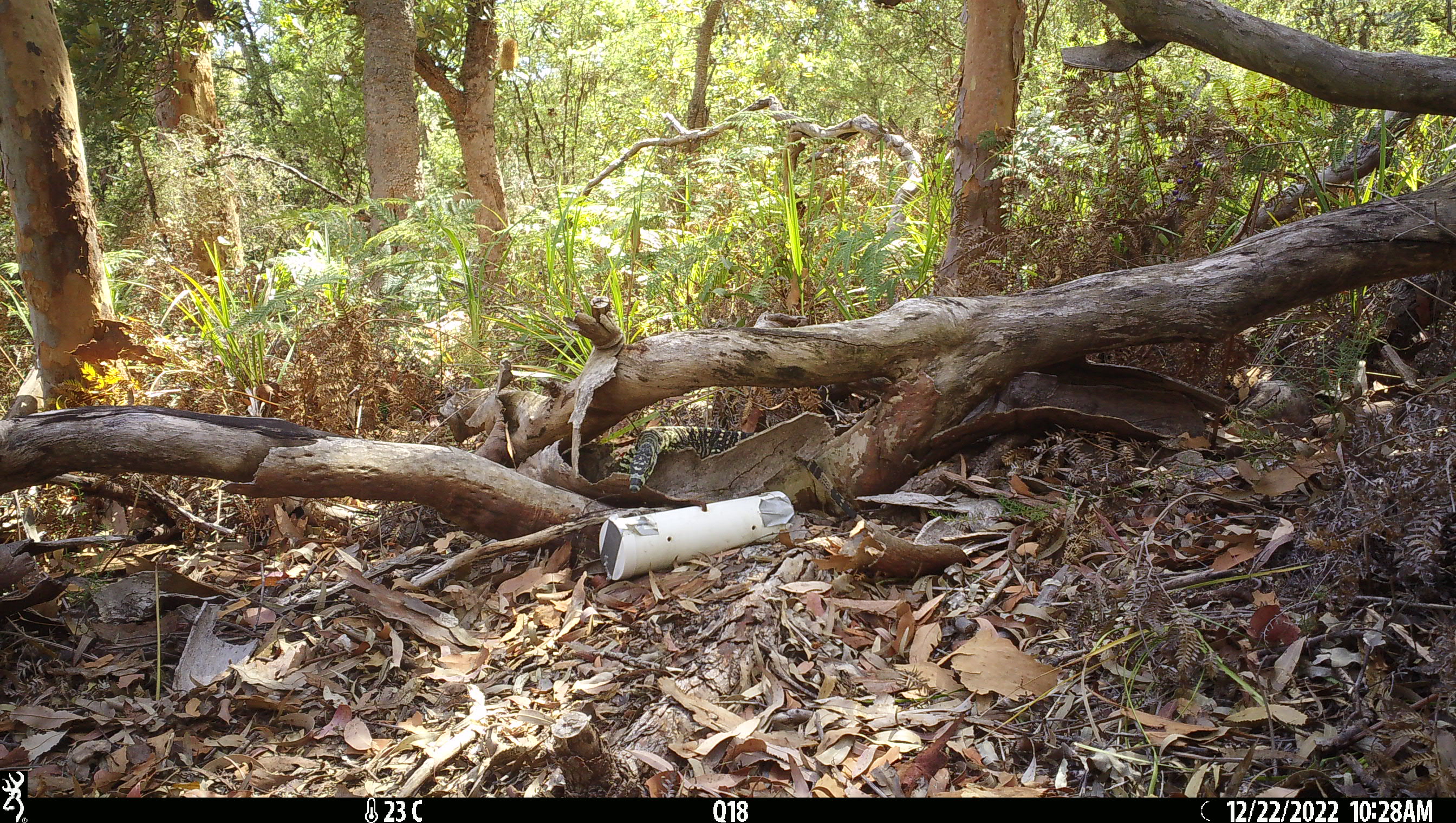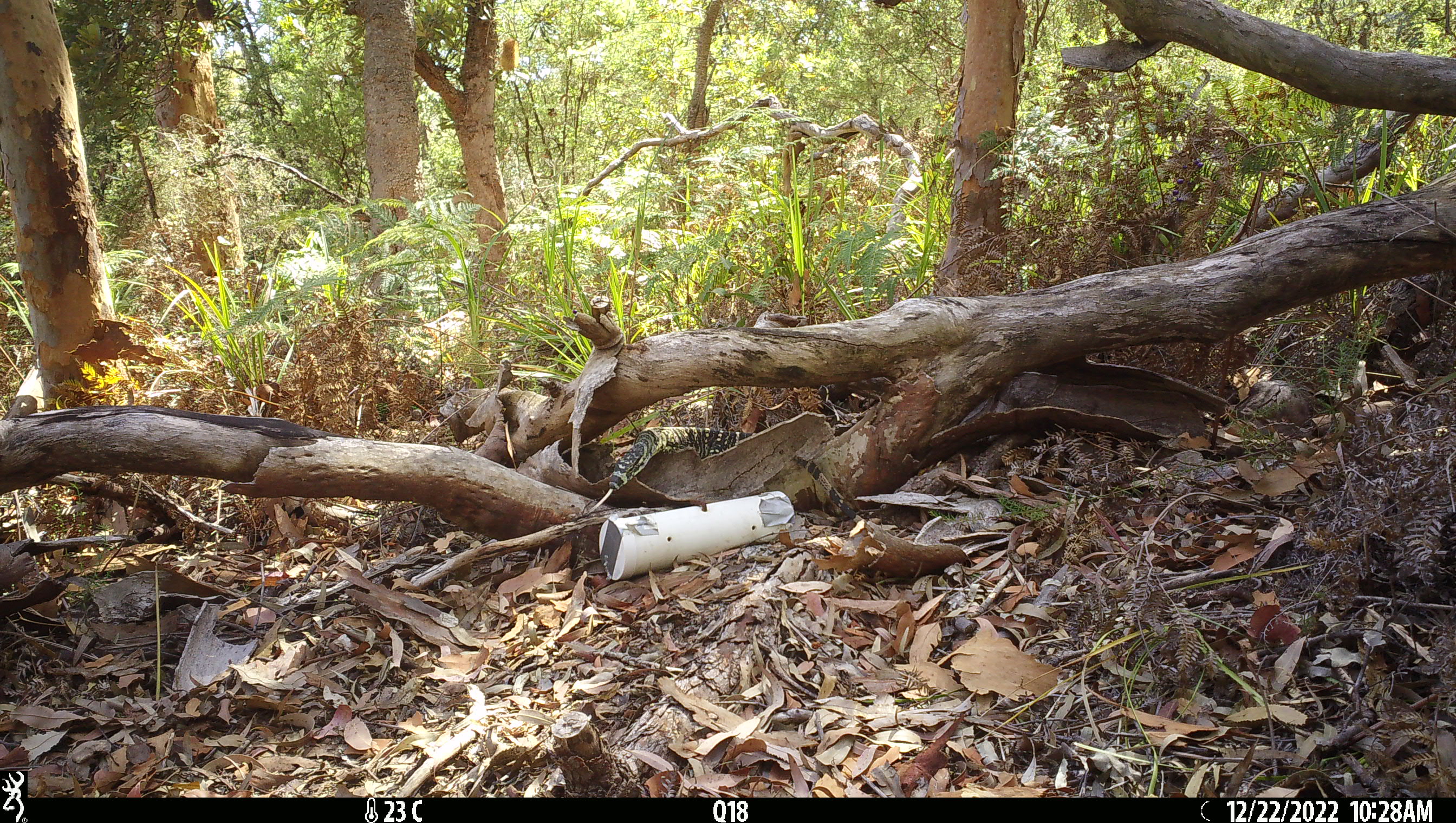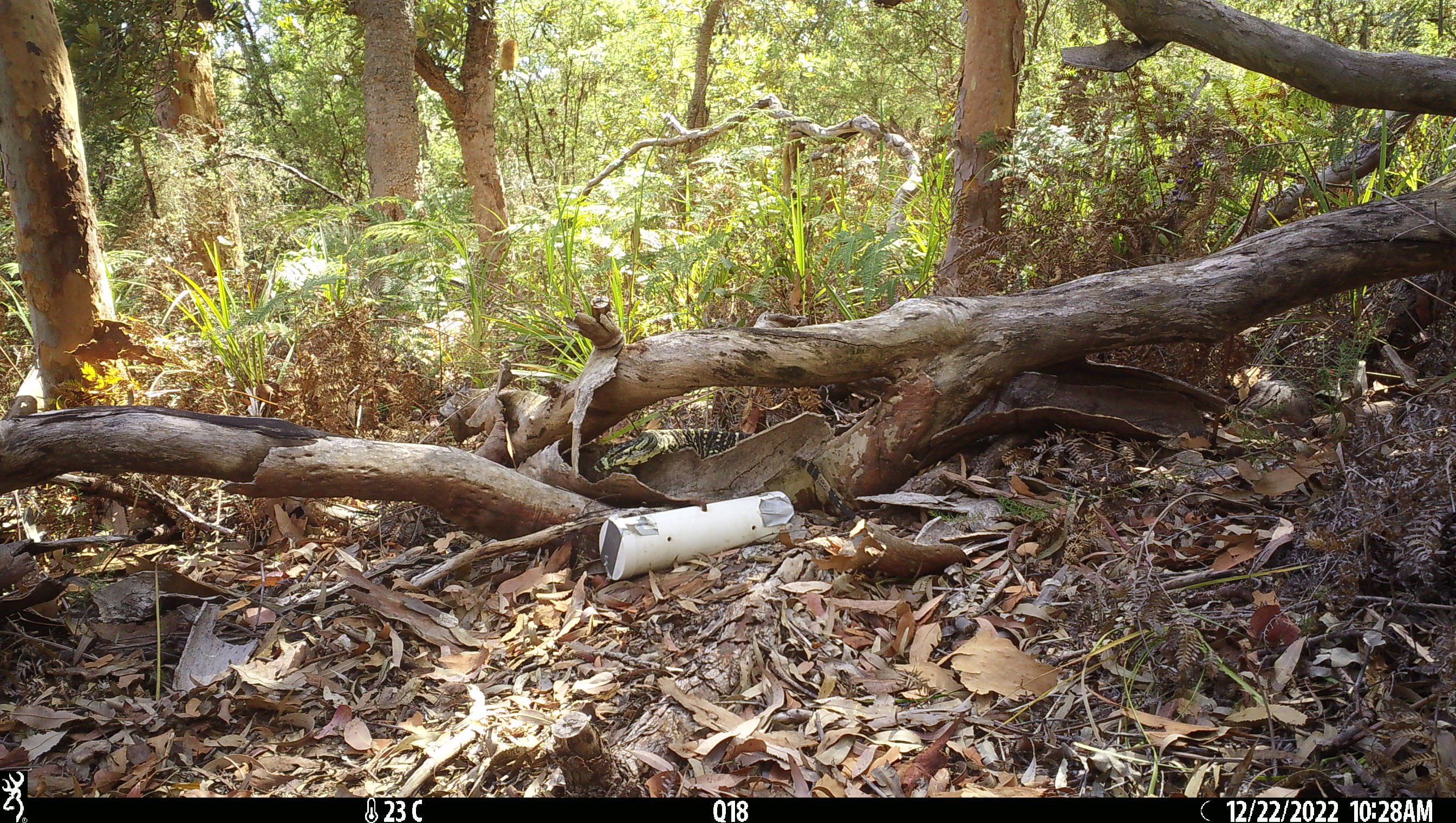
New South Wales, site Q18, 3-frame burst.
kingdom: Animalia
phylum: Chordata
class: Reptilia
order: Squamata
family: Varanidae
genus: Varanus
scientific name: Varanus varius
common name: lace monitor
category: goanna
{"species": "goanna (lace monitor) (Varanus varius)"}